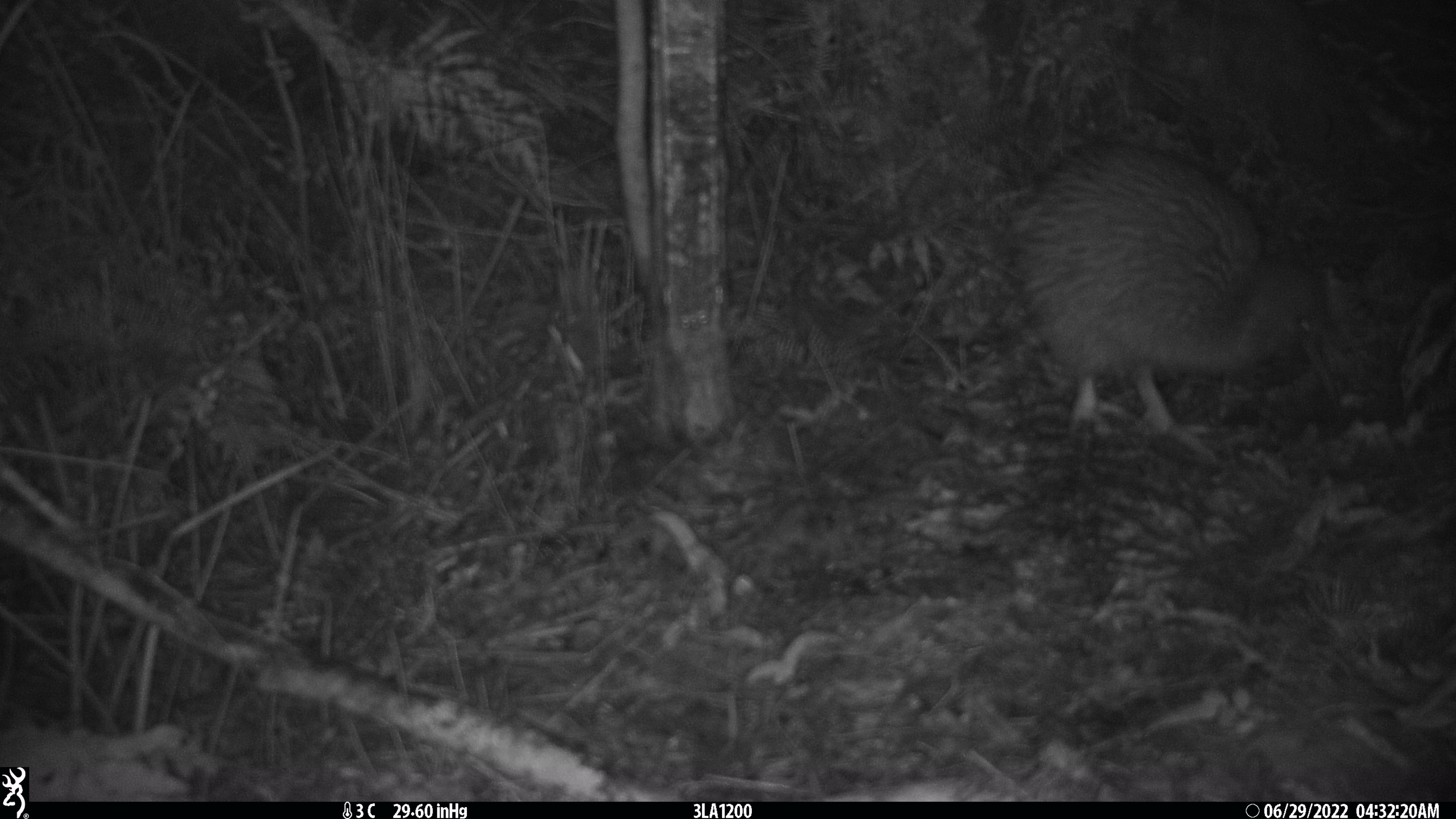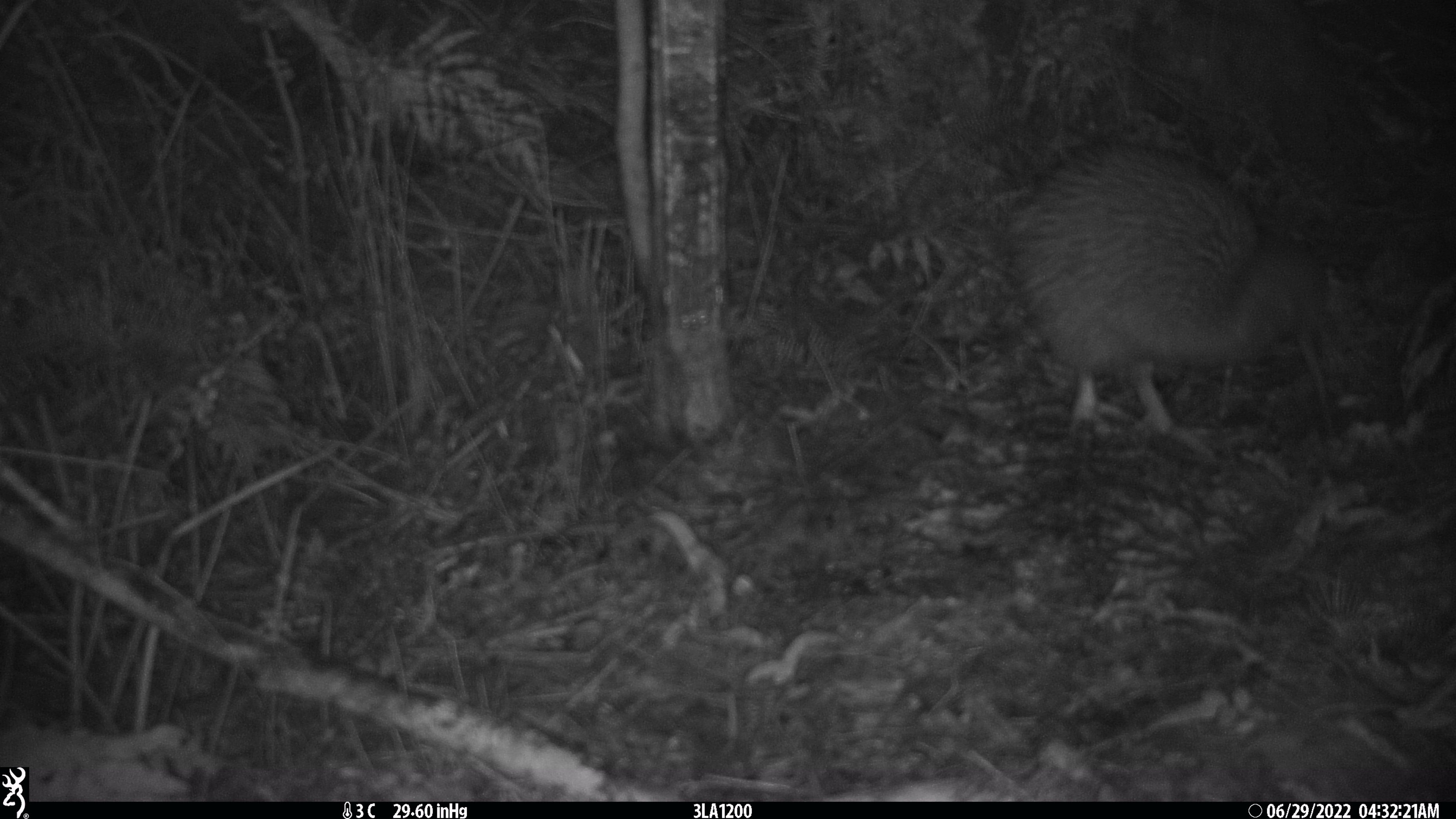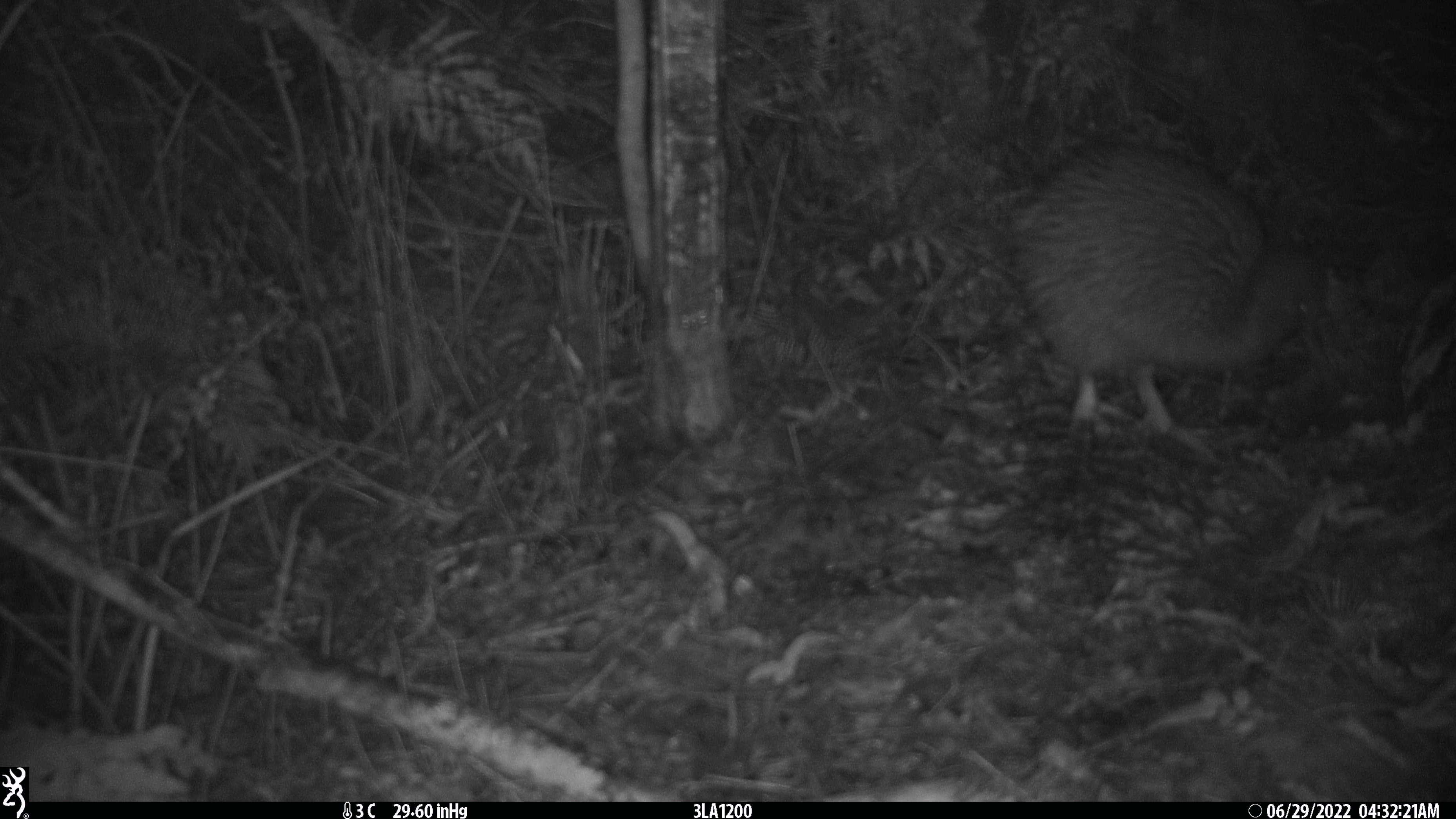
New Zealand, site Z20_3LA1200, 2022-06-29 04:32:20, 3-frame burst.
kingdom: Animalia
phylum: Chordata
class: Aves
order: Apterygiformes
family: Apterygidae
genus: Apteryx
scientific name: Apteryx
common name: kiwi